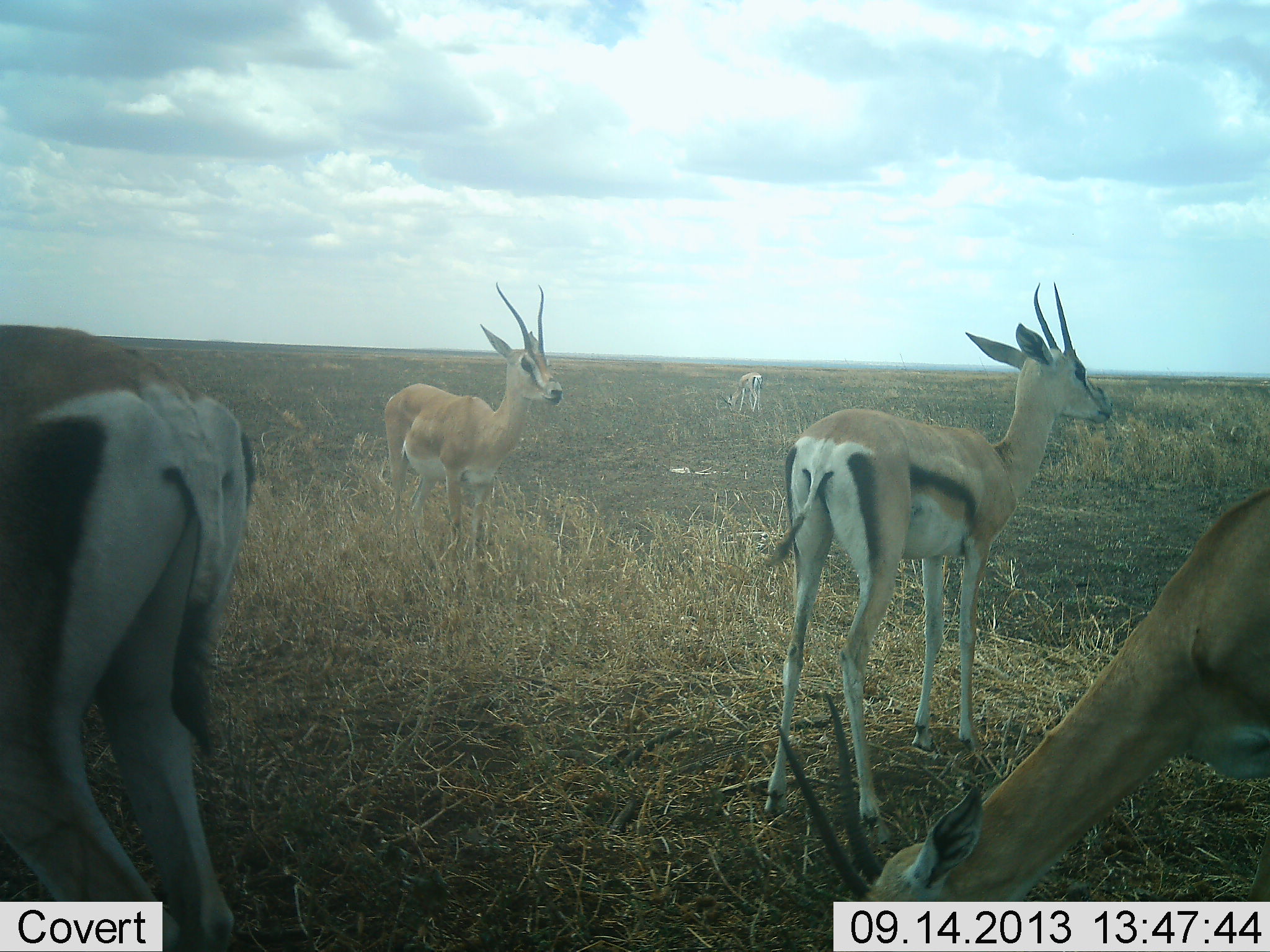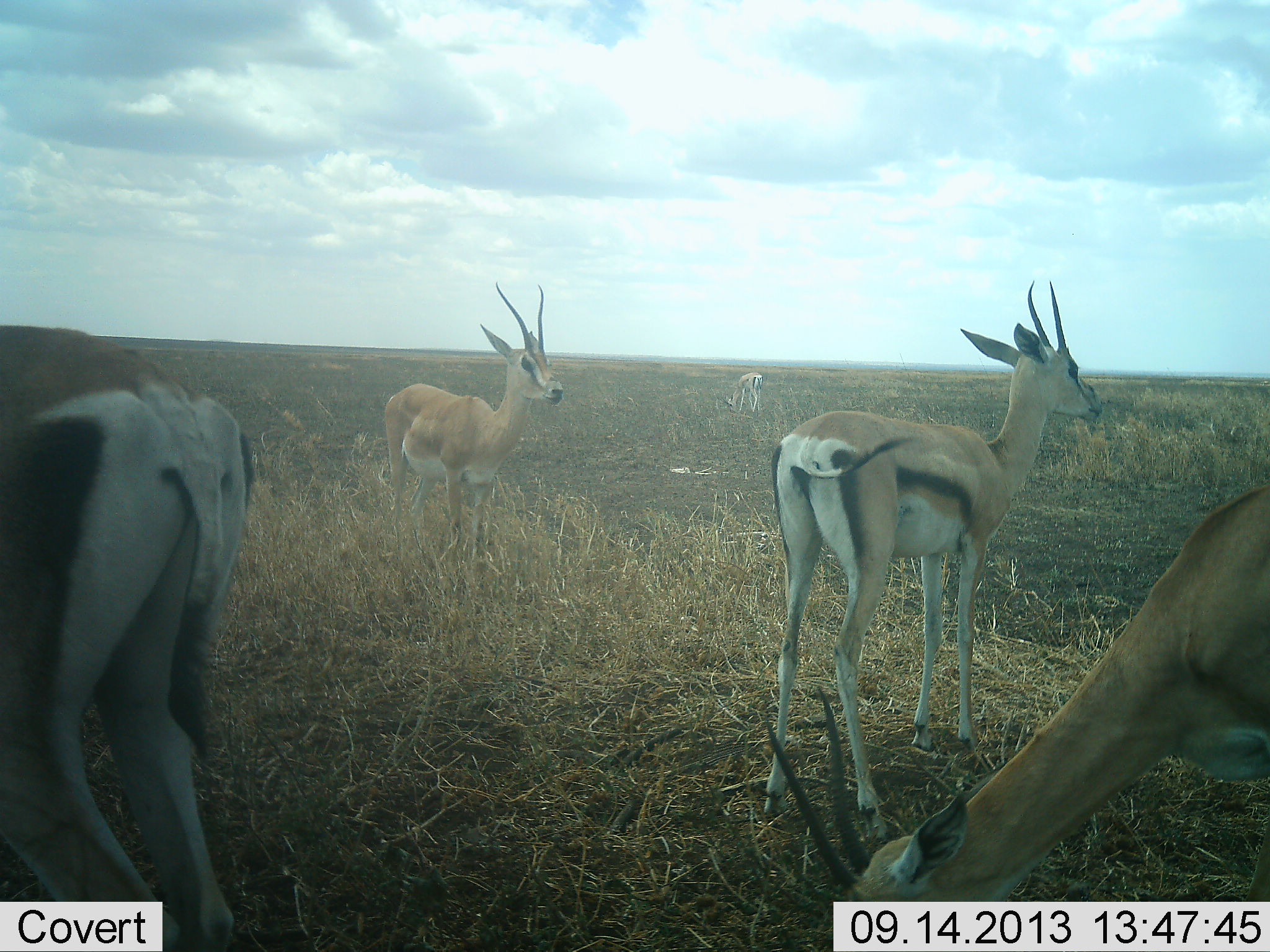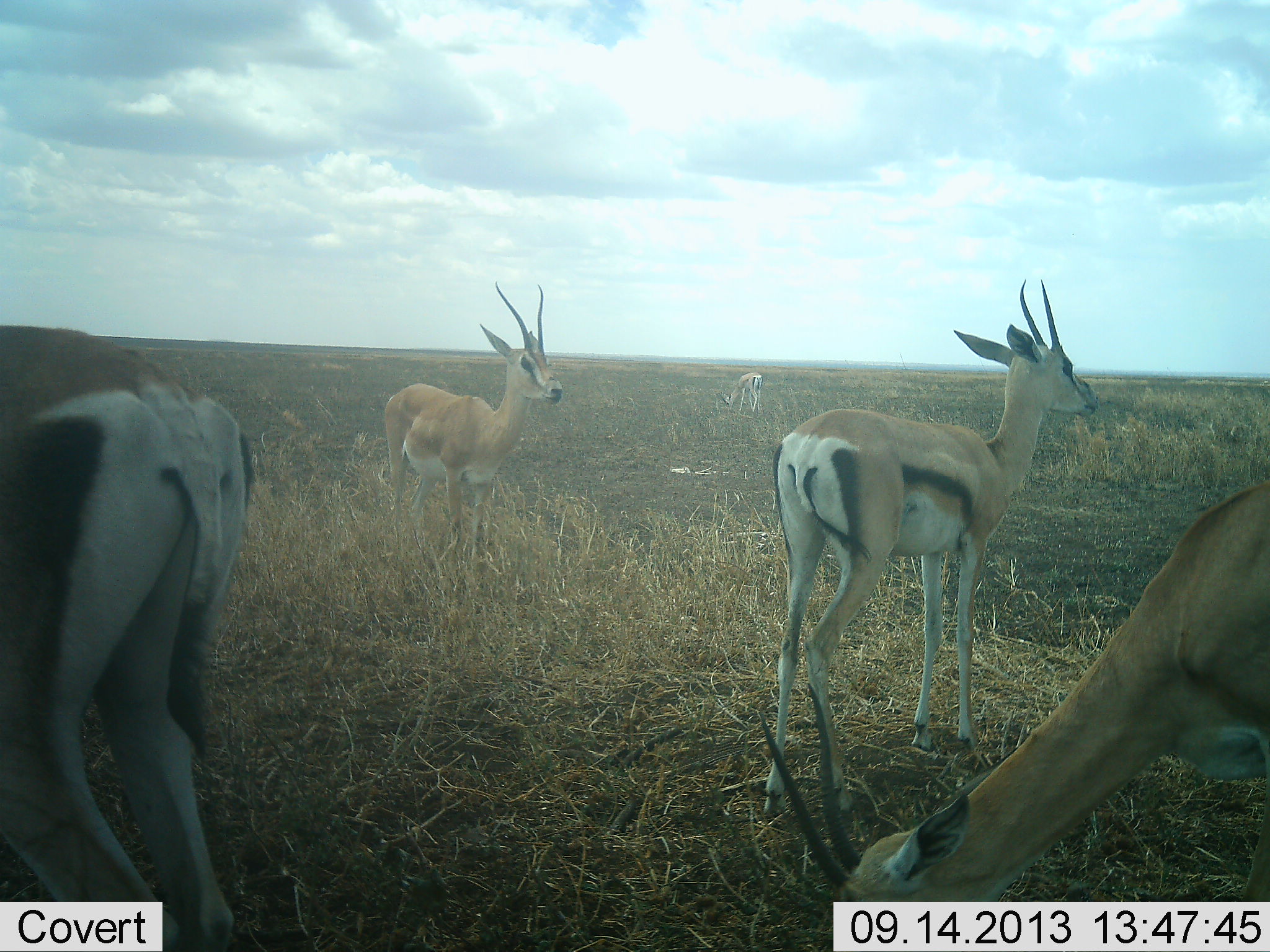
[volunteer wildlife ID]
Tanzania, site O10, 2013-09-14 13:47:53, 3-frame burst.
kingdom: Animalia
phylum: Chordata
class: Mammalia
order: Artiodactyla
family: Bovidae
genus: Nanger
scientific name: Nanger granti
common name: grant's gazelle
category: gazellegrants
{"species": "gazellegrants (grant's gazelle) (Nanger granti)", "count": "4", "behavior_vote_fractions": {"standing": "91%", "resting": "0%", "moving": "0%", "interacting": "0%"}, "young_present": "18%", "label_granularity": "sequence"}